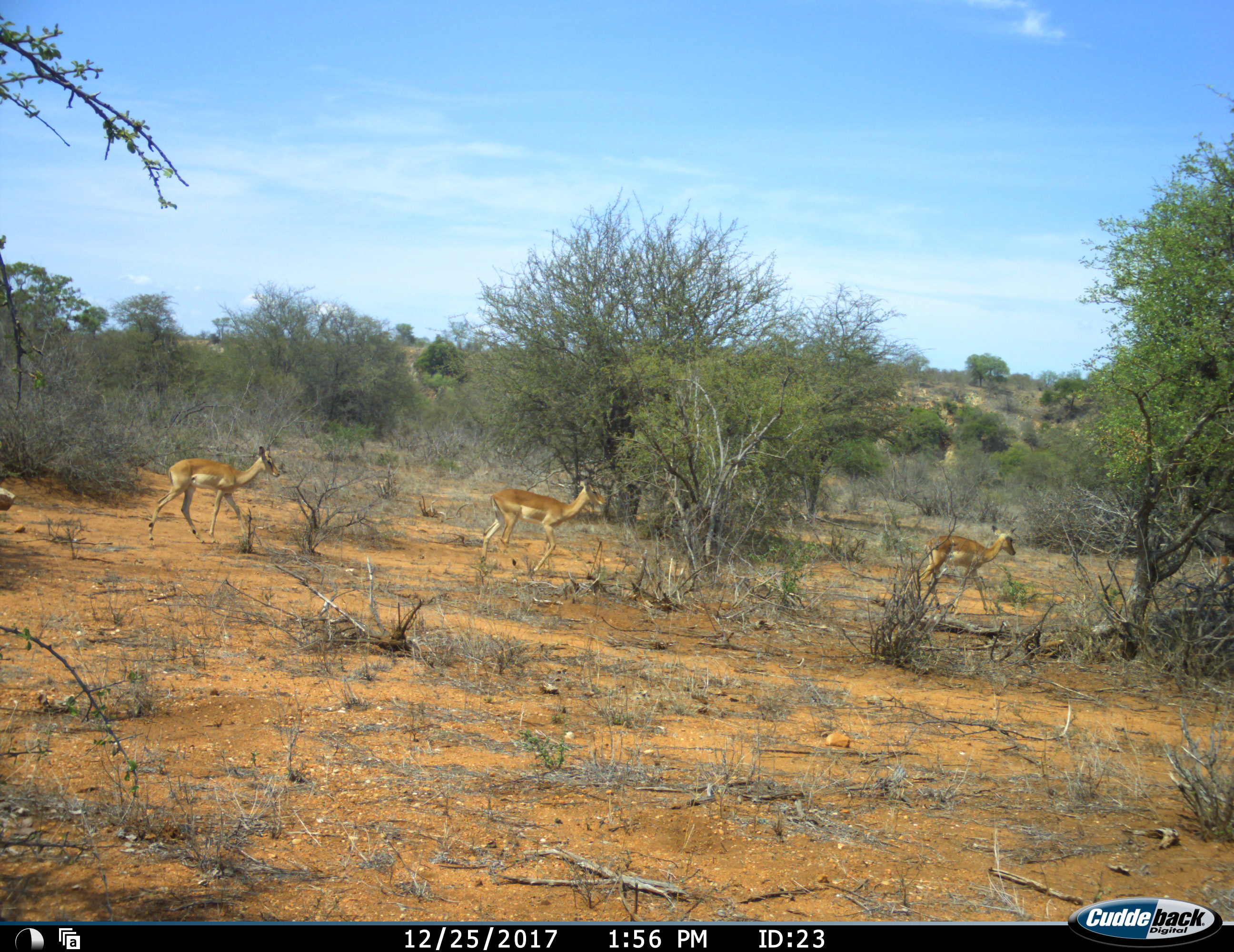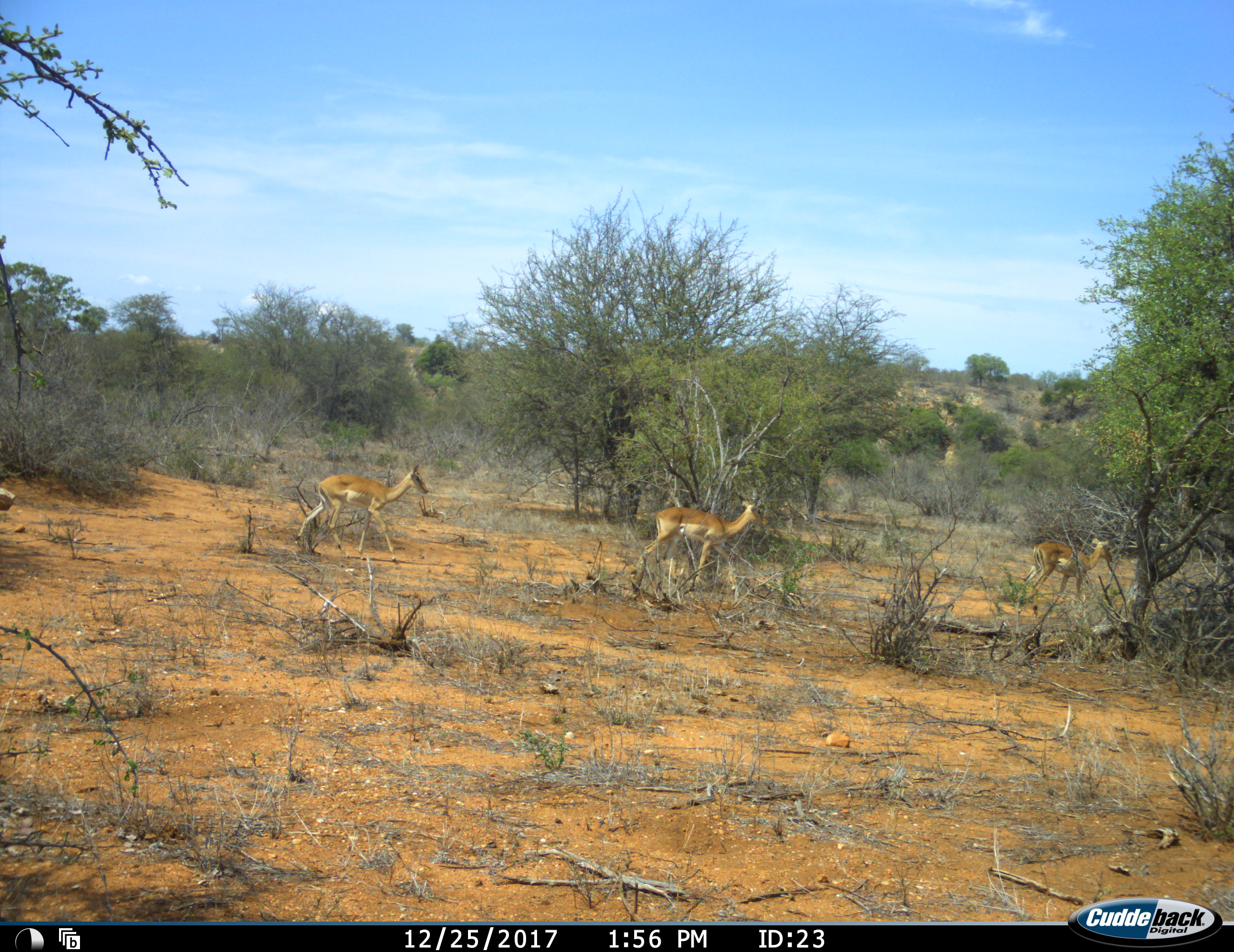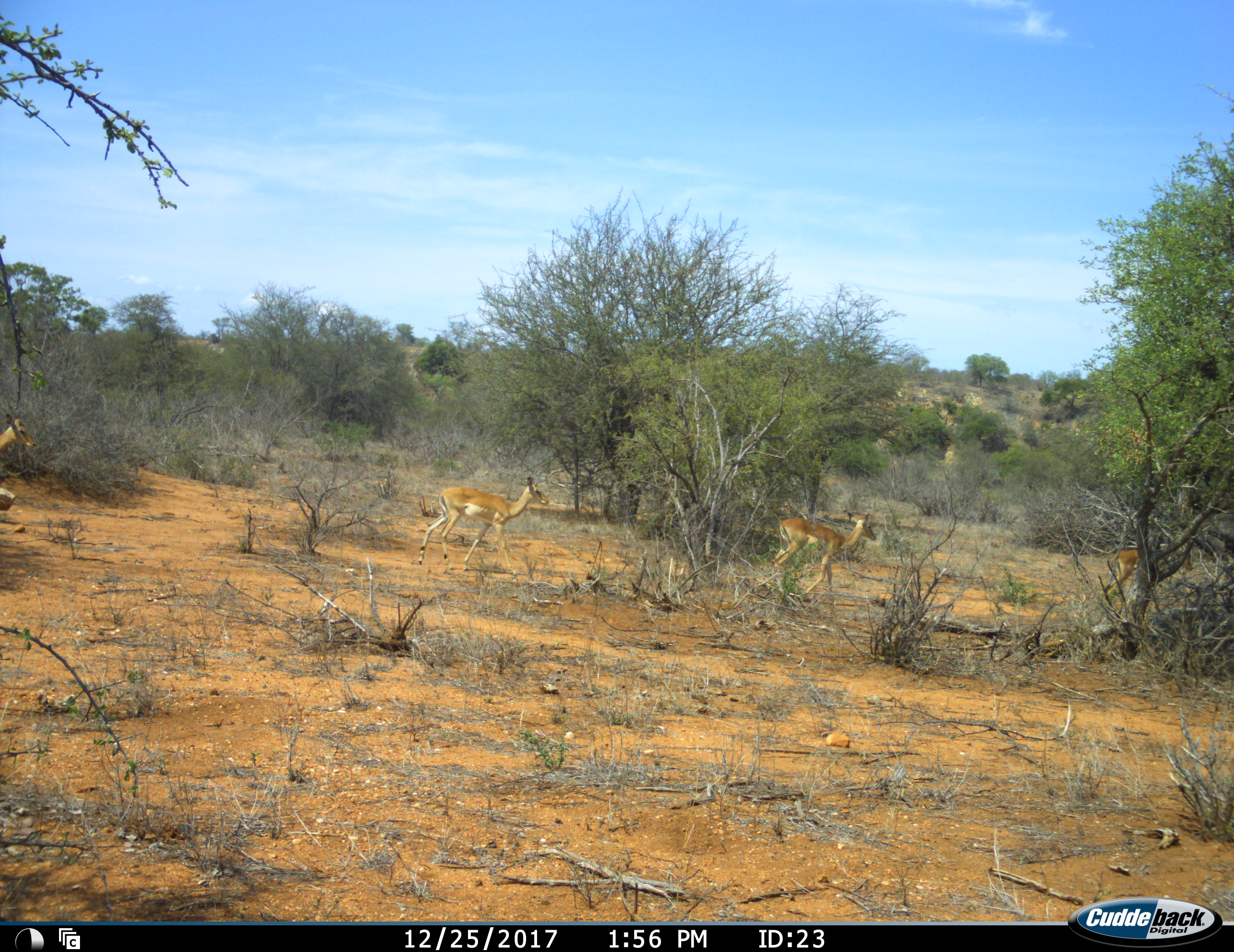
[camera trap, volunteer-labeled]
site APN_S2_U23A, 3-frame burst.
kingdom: Animalia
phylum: Chordata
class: Mammalia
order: Artiodactyla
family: Bovidae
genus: Aepyceros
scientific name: Aepyceros melampus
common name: impala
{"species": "impala (Aepyceros melampus)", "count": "4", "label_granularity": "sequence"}